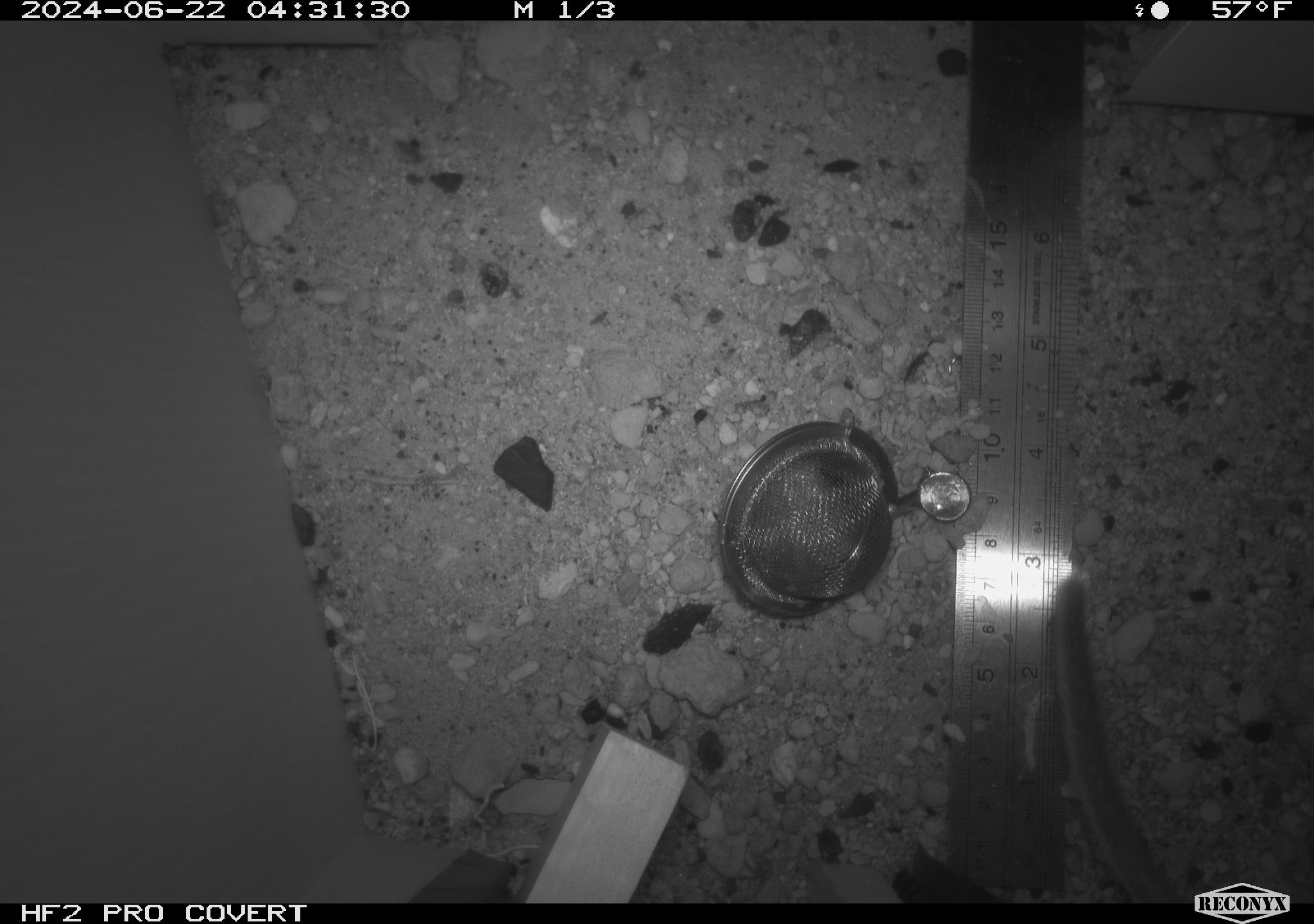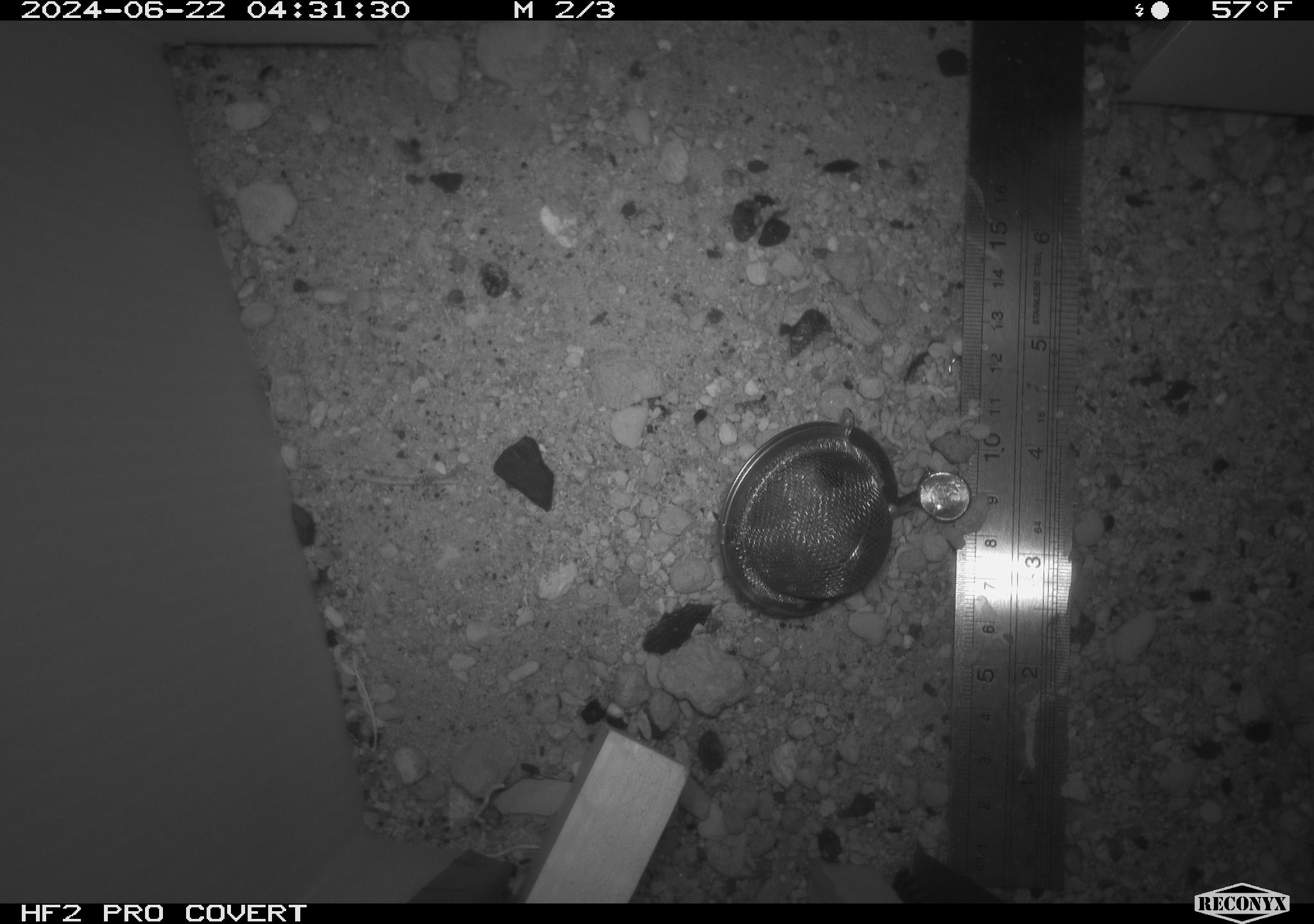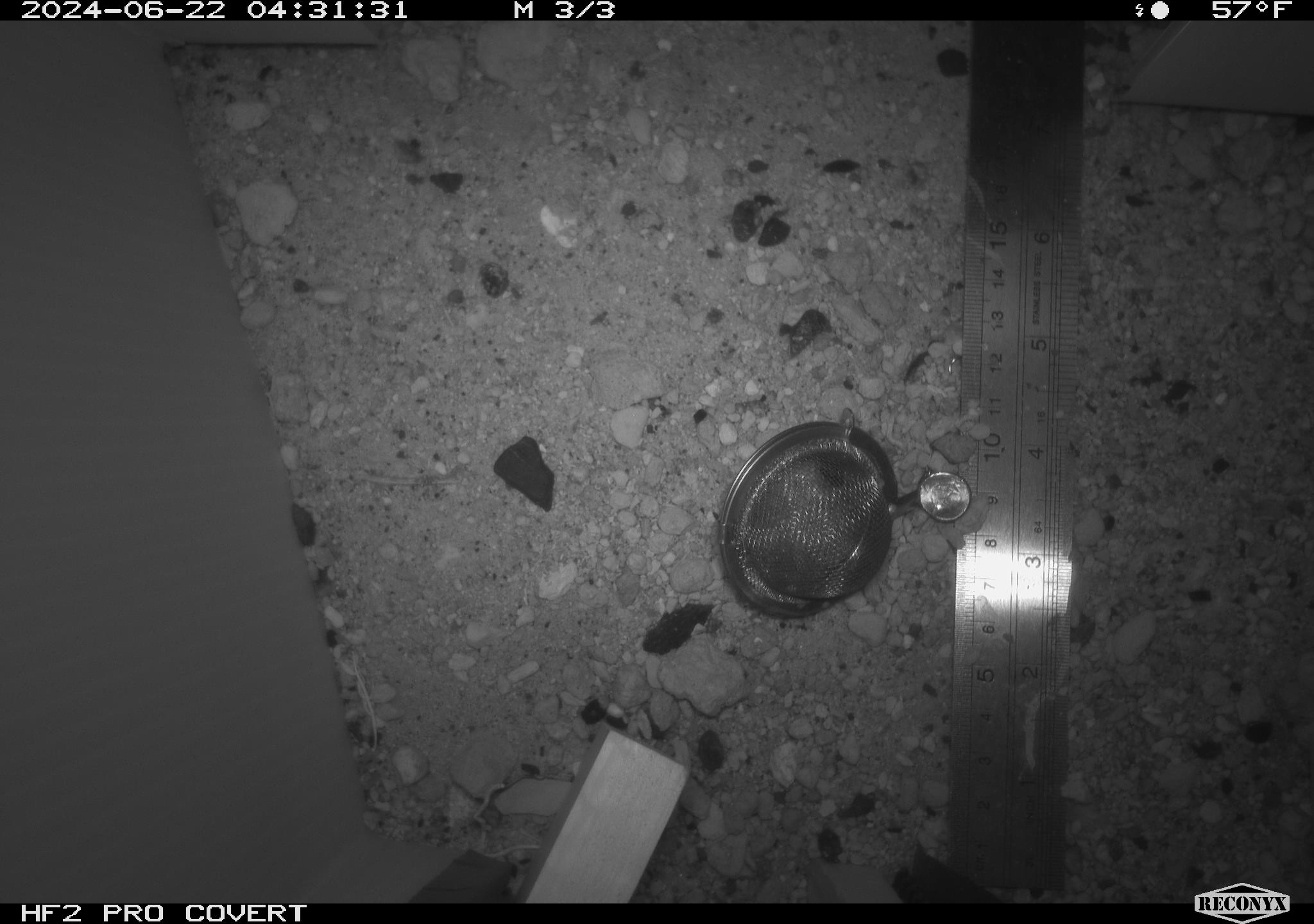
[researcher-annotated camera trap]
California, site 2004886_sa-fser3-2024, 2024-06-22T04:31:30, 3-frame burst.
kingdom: Animalia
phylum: Chordata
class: Mammalia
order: Rodentia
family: Sciuridae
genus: Neotamias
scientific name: Neotamias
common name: western chipmunks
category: neotamias species